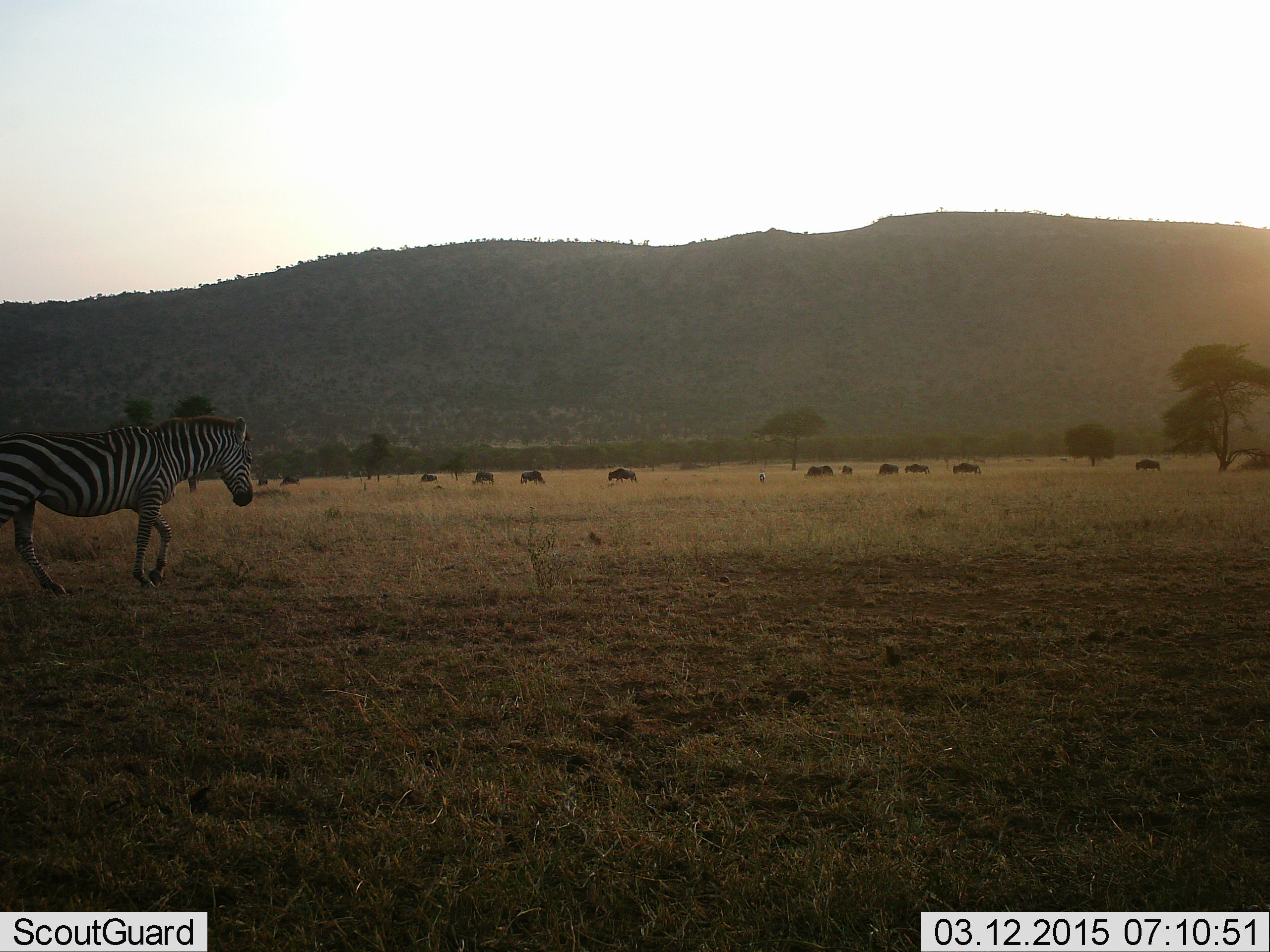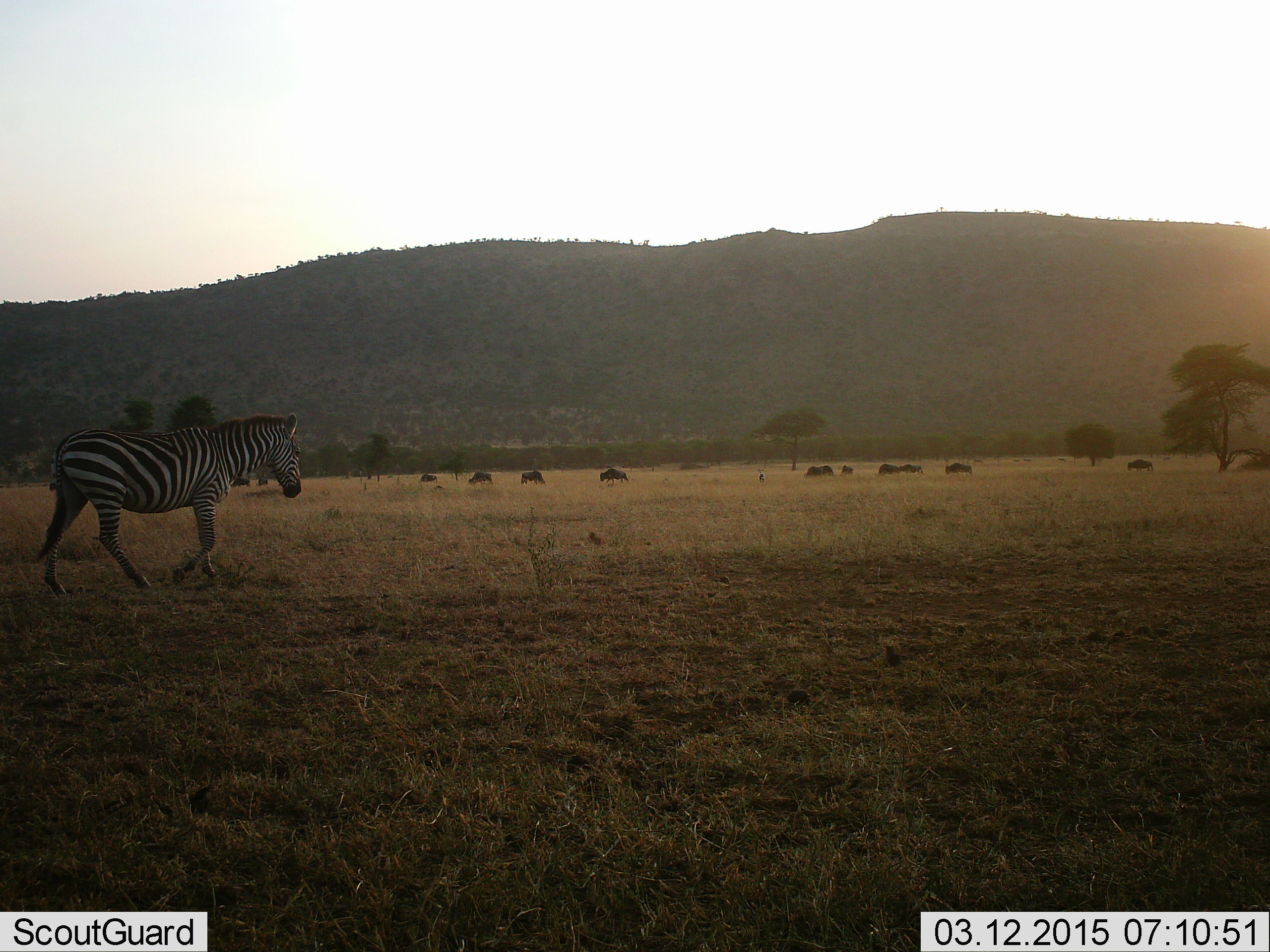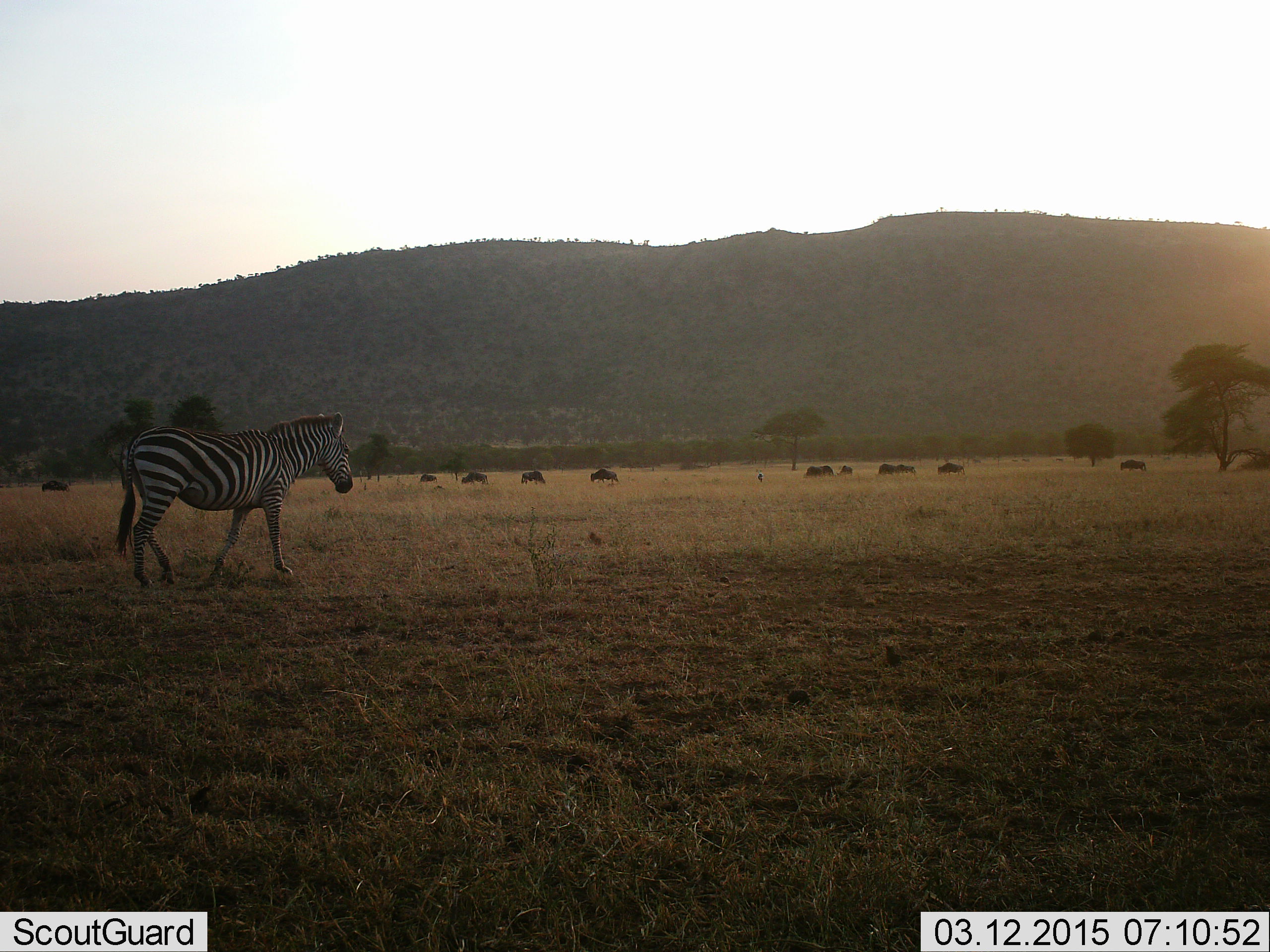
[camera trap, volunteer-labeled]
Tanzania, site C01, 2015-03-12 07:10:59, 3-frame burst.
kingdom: Animalia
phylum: Chordata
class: Mammalia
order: Artiodactyla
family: Bovidae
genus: Connochaetes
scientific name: Connochaetes taurinus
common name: blue wildebeest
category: wildebeest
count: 11-50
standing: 30%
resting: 10%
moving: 70%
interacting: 0%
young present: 0%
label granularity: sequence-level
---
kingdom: Animalia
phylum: Chordata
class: Mammalia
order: Perissodactyla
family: Equidae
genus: Equus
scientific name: Equus quagga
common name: plains zebra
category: zebra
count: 1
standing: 6%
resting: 0%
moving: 94%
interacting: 0%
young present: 0%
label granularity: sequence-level